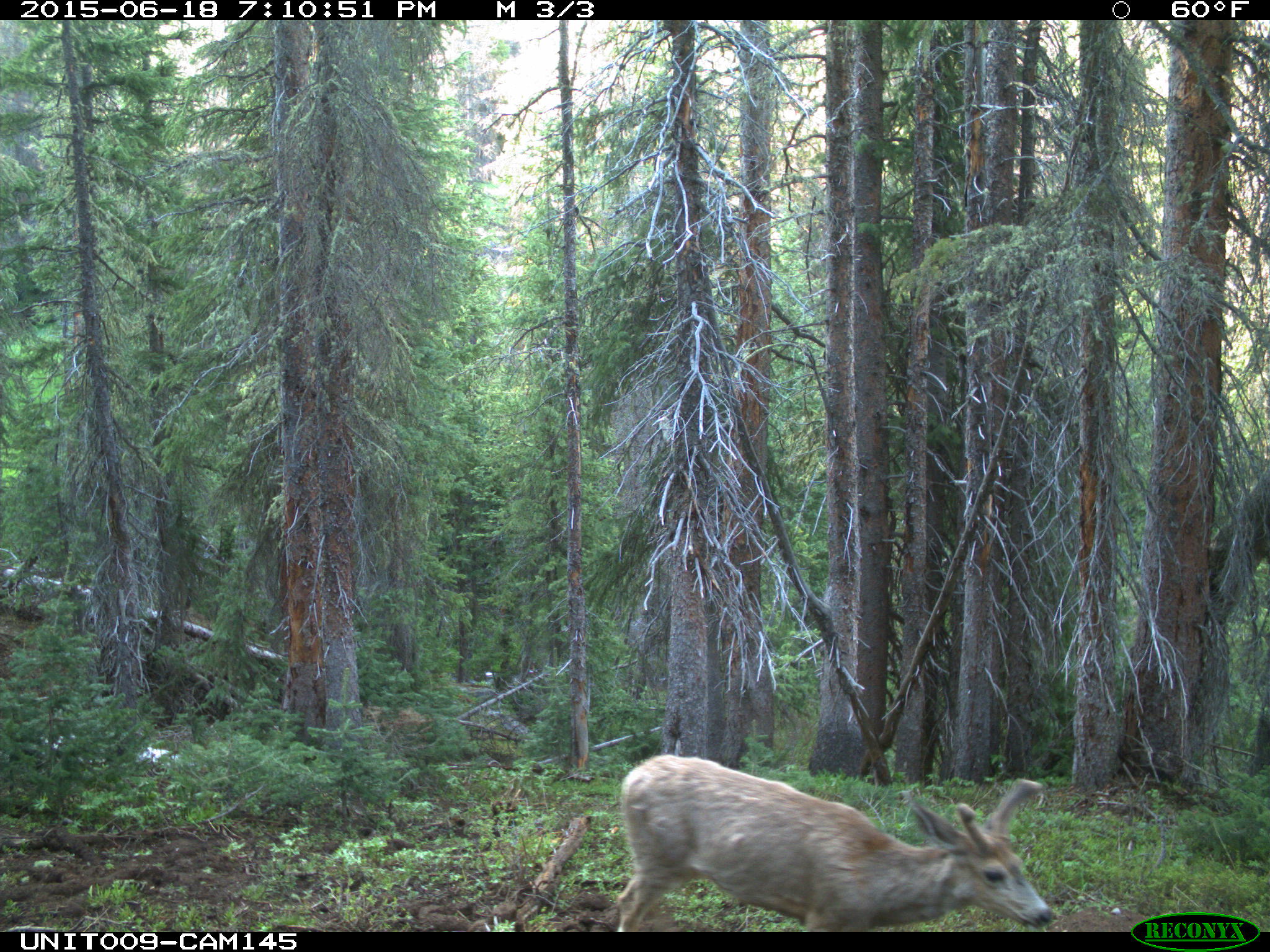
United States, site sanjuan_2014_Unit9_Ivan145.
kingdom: Animalia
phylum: Chordata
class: Mammalia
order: Artiodactyla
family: Cervidae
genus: Odocoileus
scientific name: Odocoileus hemionus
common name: mule deer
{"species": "Odocoileus hemionus (mule deer)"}